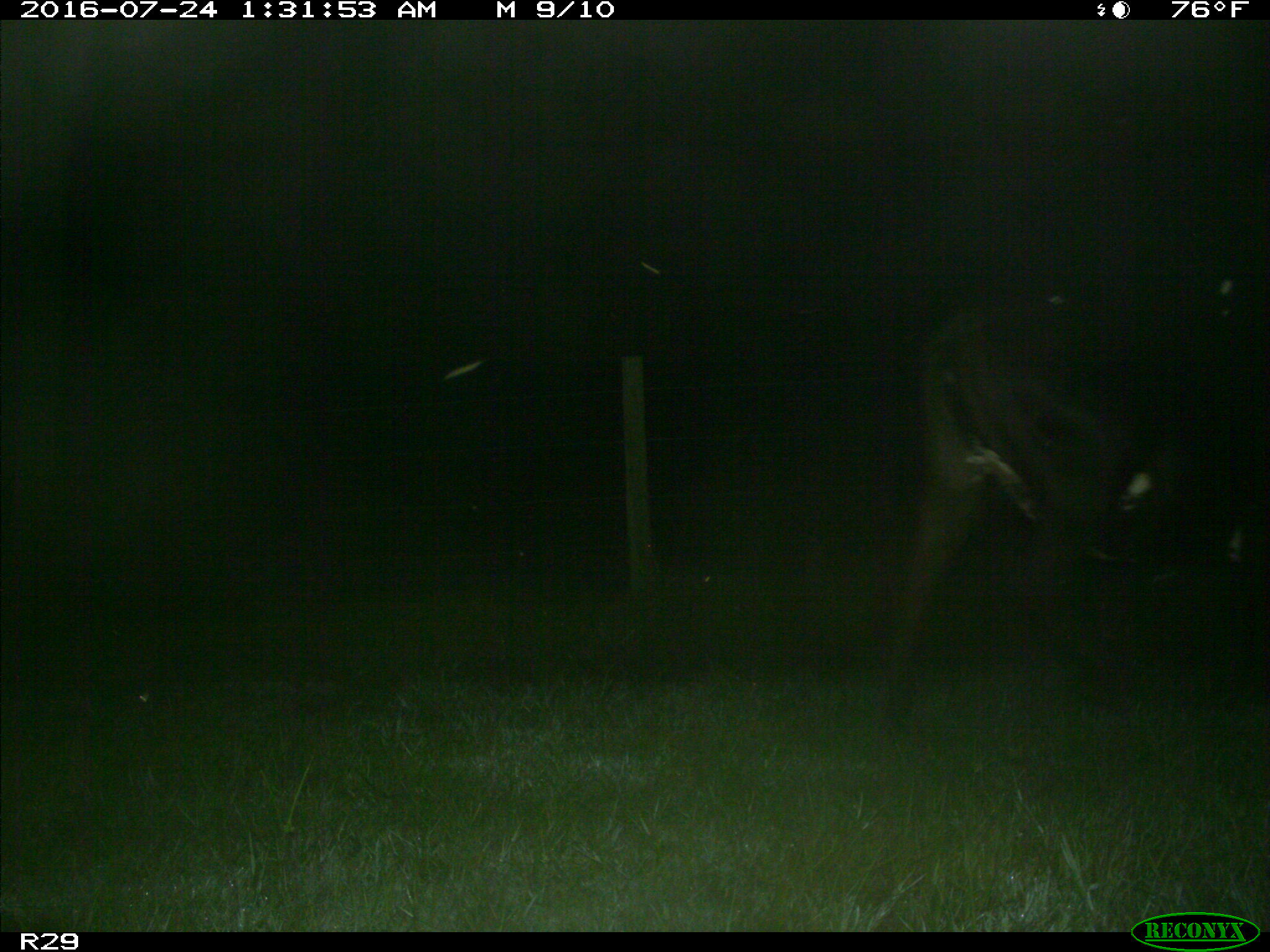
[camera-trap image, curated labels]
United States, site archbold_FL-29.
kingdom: Animalia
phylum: Chordata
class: Mammalia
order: Artiodactyla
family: Bovidae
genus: Bos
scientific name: Bos taurus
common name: domestic cow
Bos taurus (domestic cow).